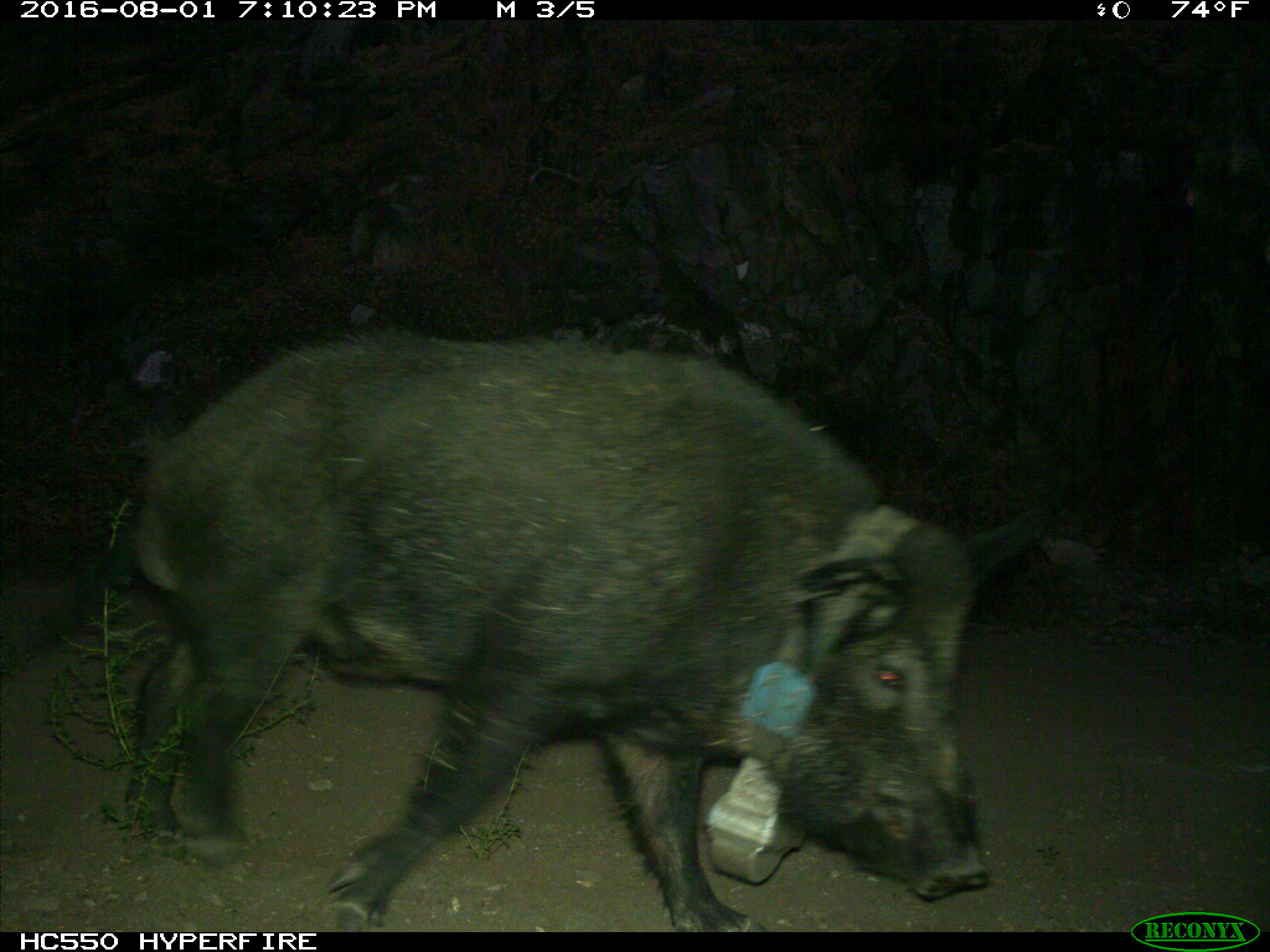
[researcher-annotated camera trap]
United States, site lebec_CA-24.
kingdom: Animalia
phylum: Chordata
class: Mammalia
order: Artiodactyla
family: Suidae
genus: Sus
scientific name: Sus scrofa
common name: wild boar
Sus scrofa (wild boar).